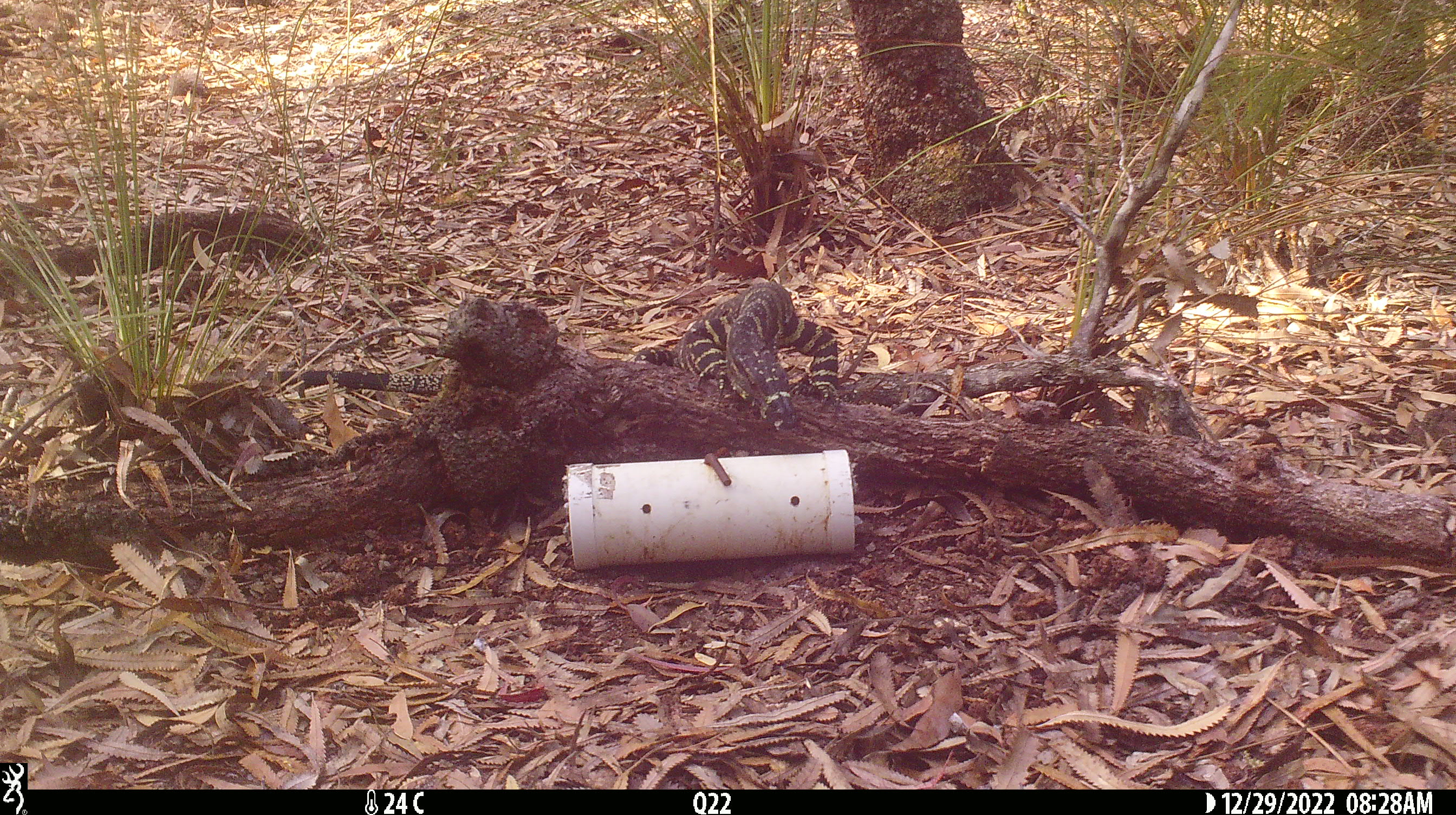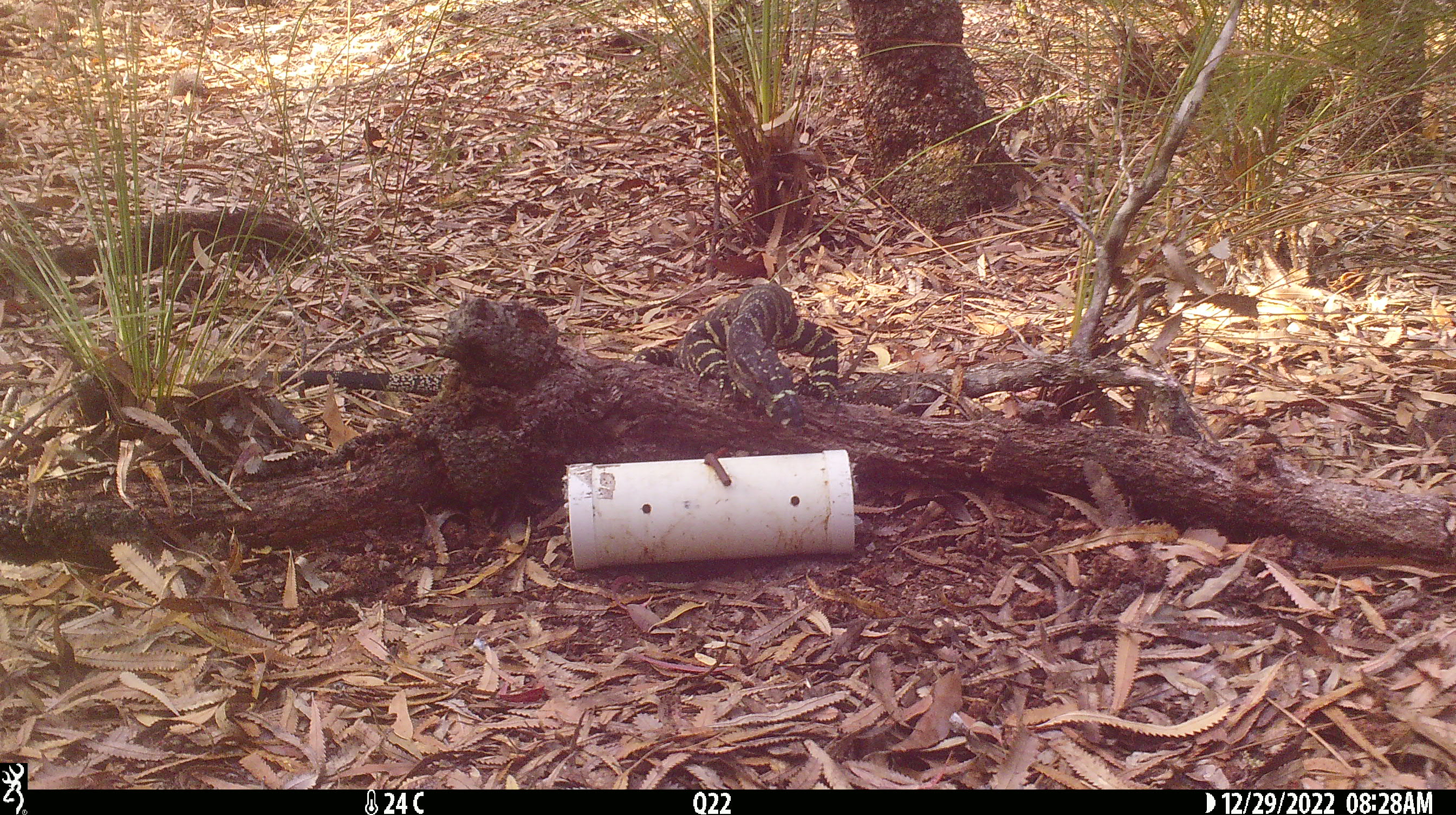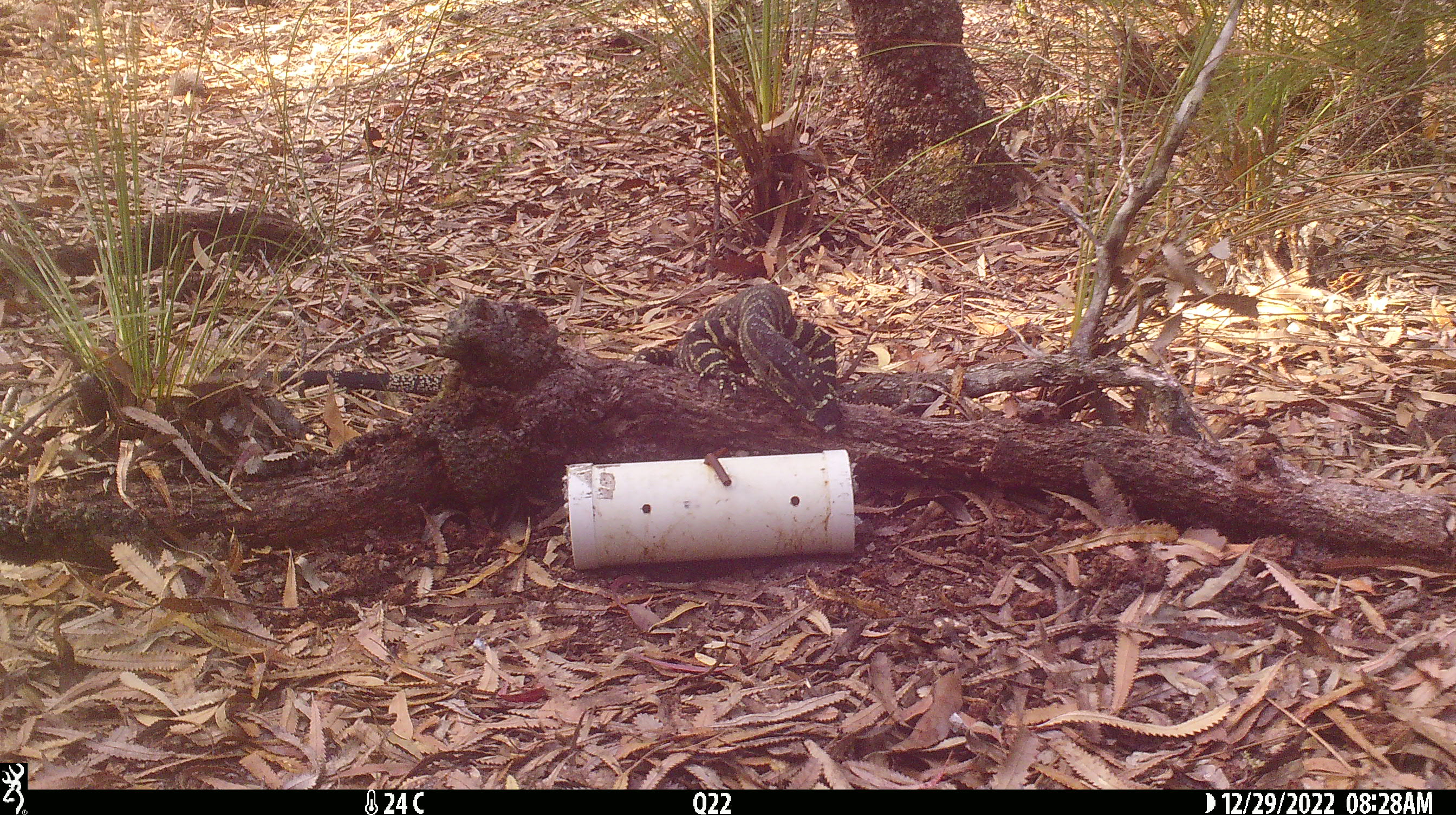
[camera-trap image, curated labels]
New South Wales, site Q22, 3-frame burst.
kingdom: Animalia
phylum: Chordata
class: Reptilia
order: Squamata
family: Varanidae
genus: Varanus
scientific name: Varanus varius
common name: lace monitor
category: goanna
Goanna (lace monitor) (Varanus varius).